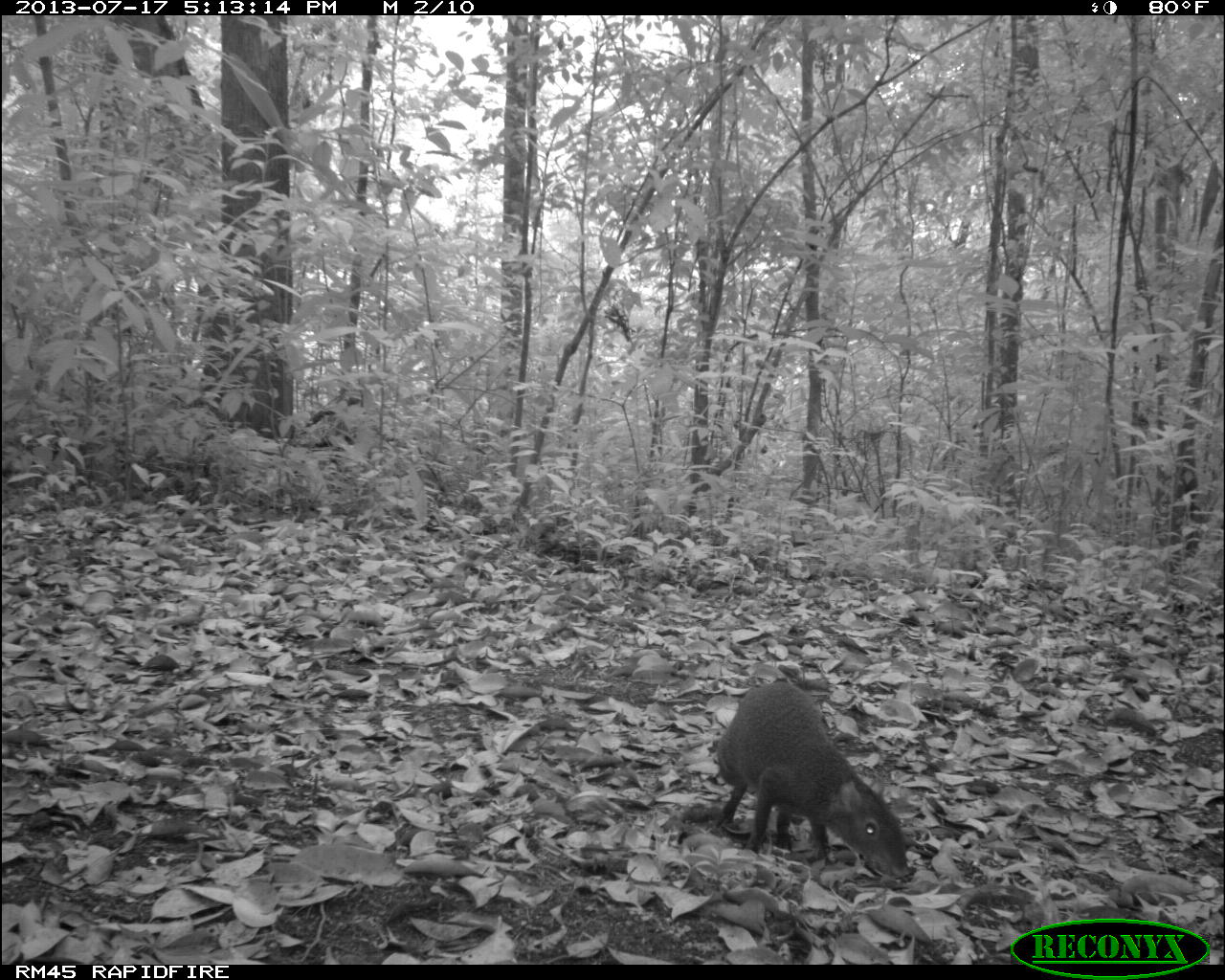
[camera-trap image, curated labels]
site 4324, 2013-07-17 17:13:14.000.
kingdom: Animalia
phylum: Chordata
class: Mammalia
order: Rodentia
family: Dasyproctidae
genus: Dasyprocta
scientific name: Dasyprocta punctata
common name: central american agouti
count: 1